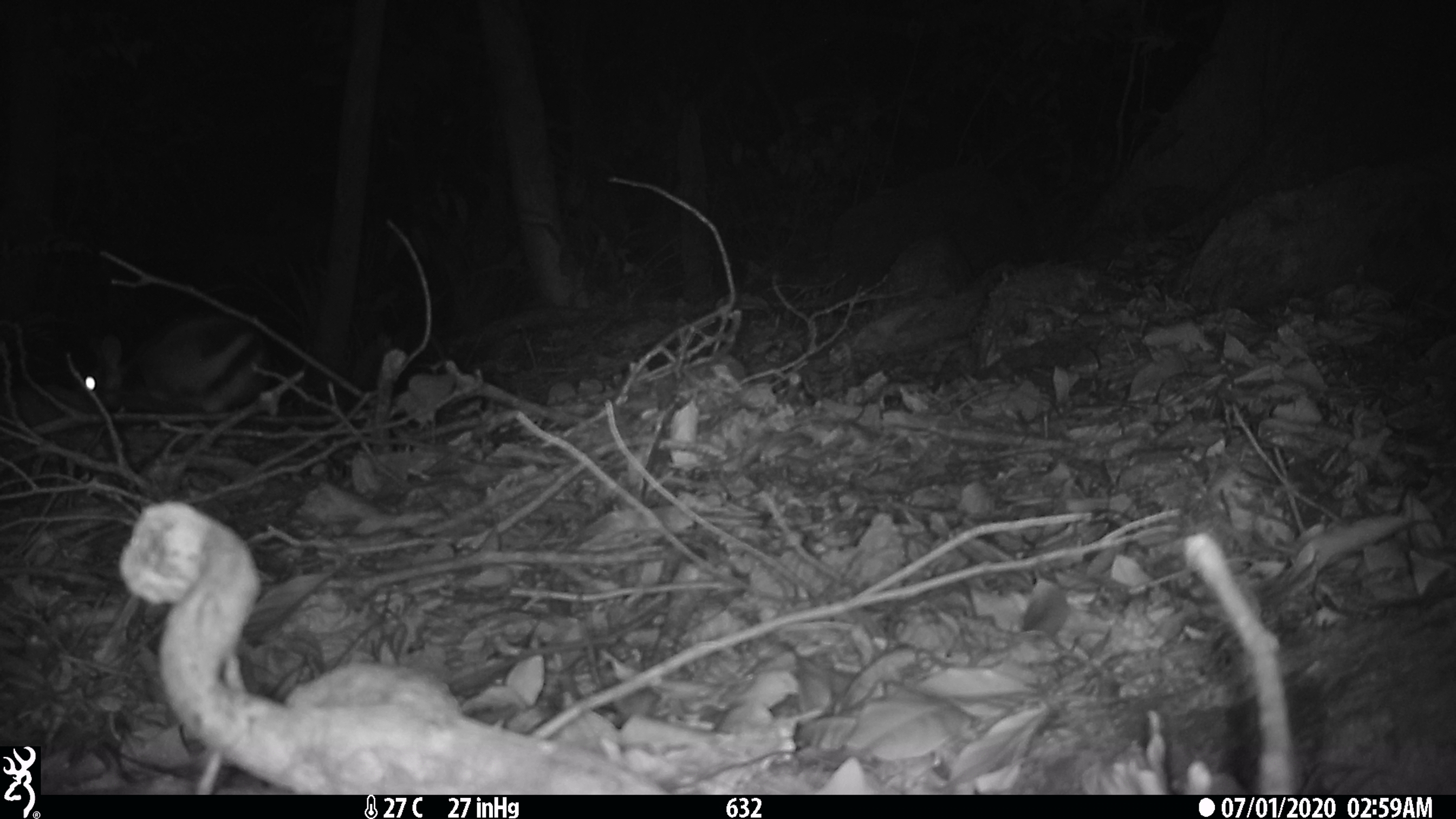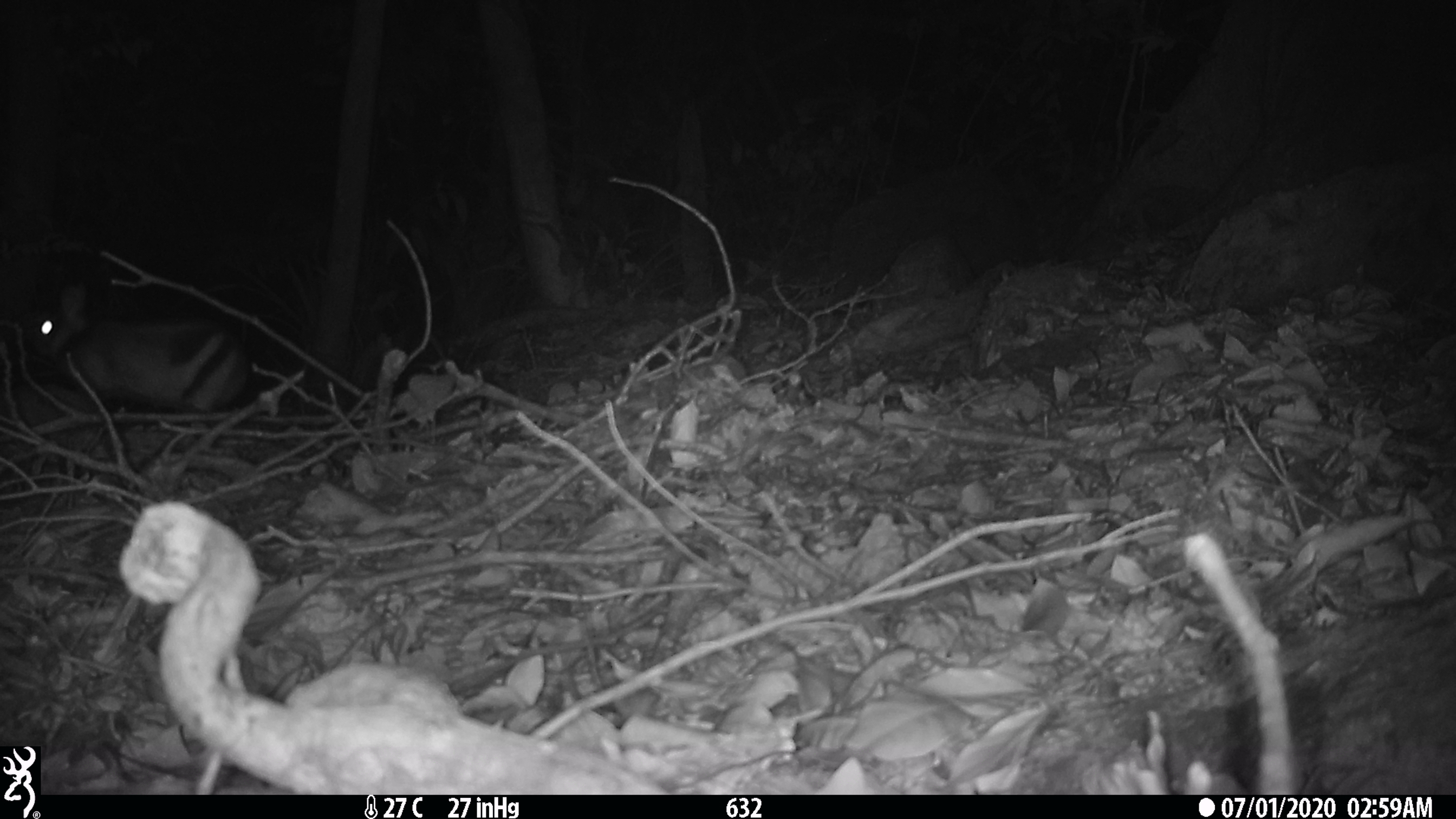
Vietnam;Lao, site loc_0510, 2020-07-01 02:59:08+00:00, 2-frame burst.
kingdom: Animalia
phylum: Chordata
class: Mammalia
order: Lagomorpha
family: Leporidae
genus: Nesolagus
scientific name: Nesolagus timminsi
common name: annamite striped rabbit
Annamite striped rabbit (Nesolagus timminsi). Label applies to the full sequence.